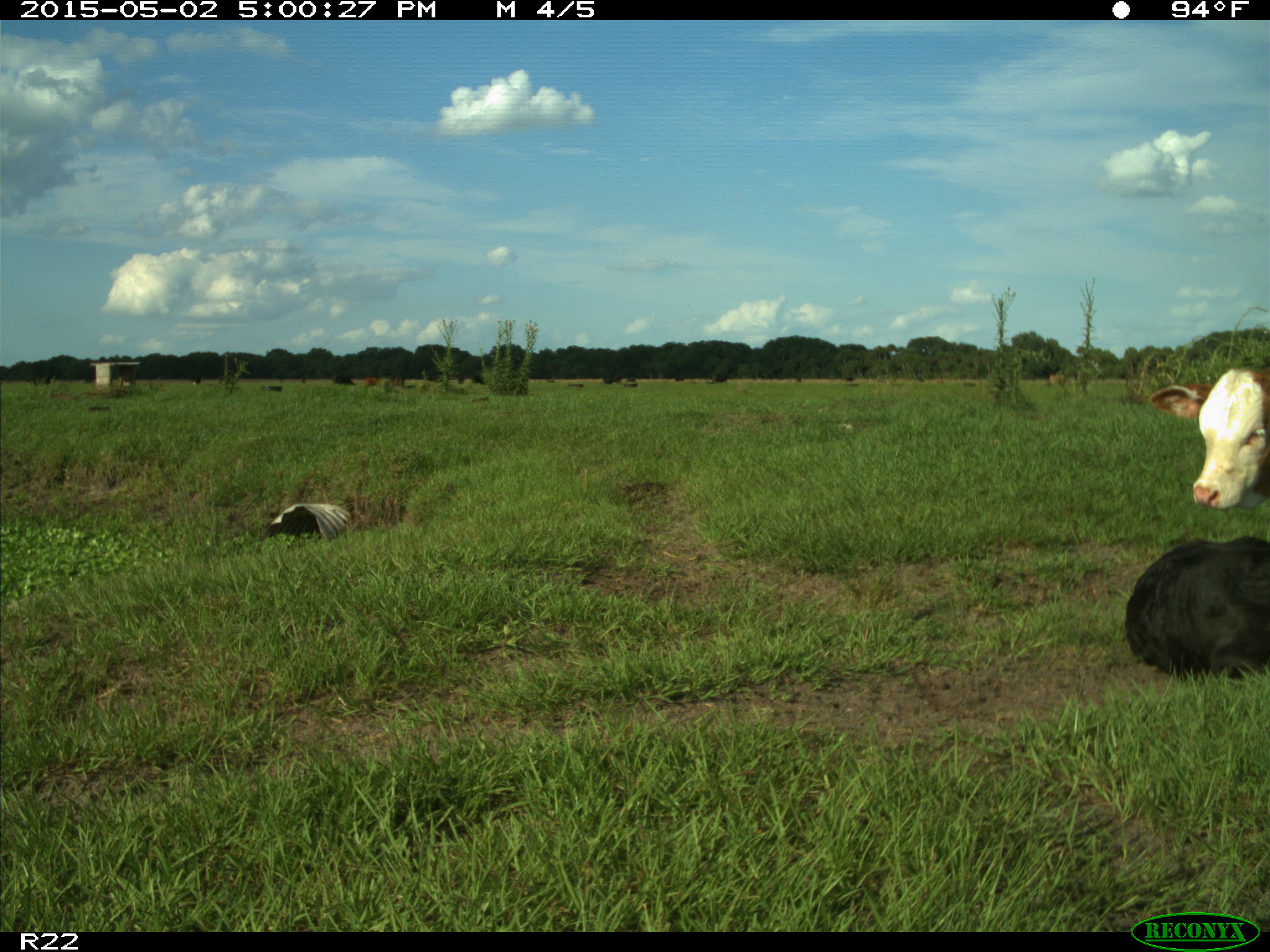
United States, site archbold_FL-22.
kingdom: Animalia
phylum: Chordata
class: Mammalia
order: Artiodactyla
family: Bovidae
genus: Bos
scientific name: Bos taurus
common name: domestic cow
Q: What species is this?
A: Bos taurus (domestic cow).